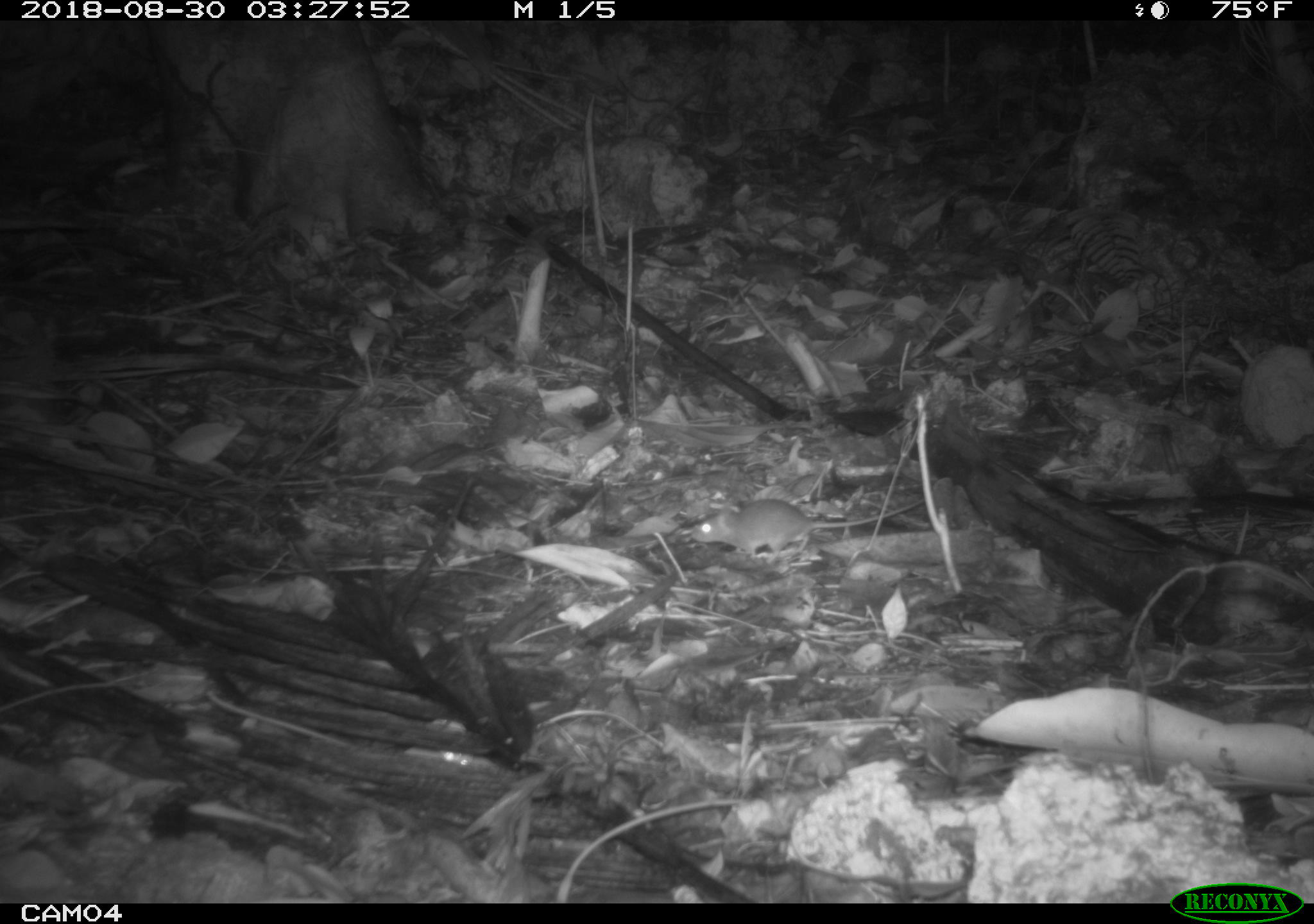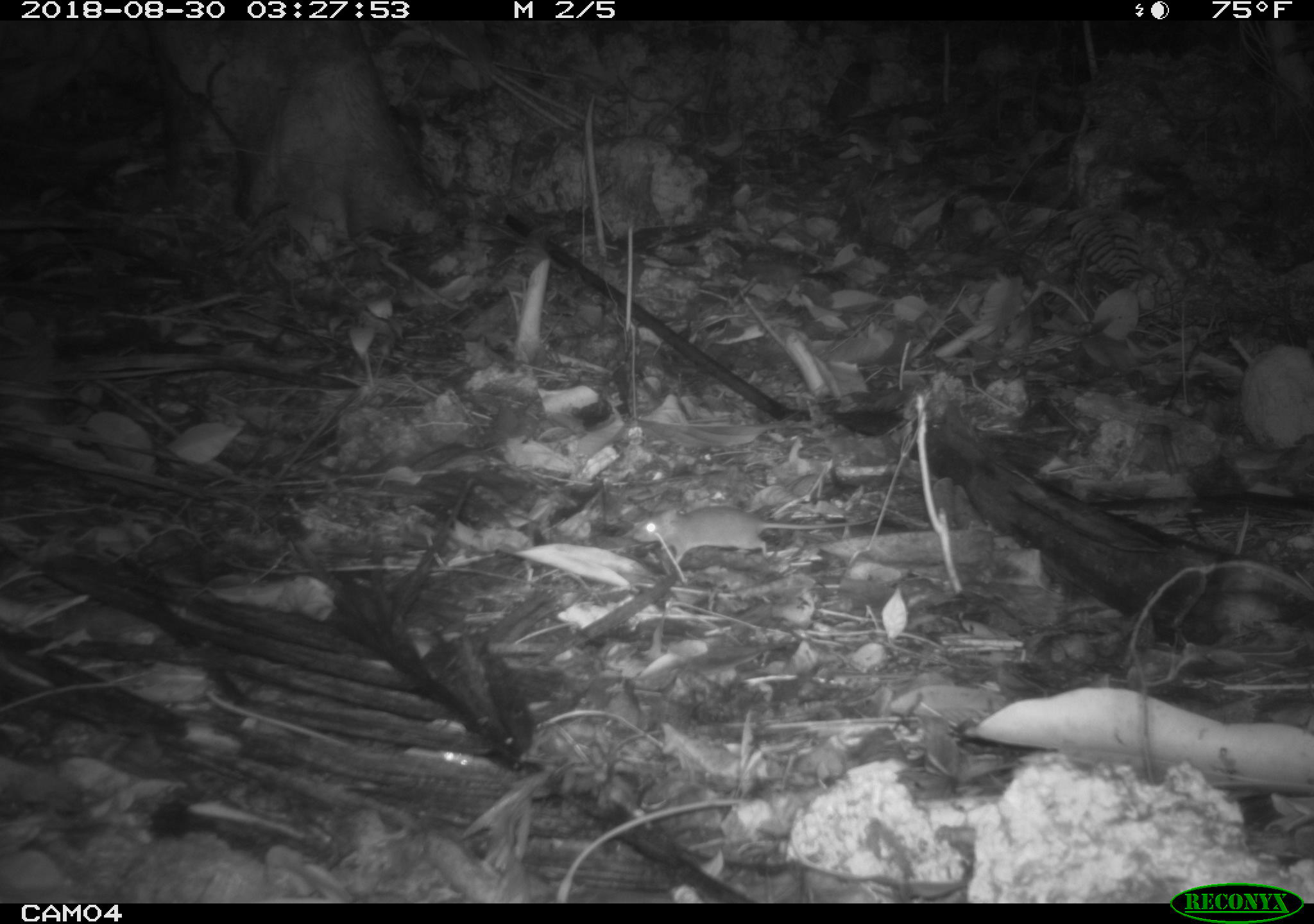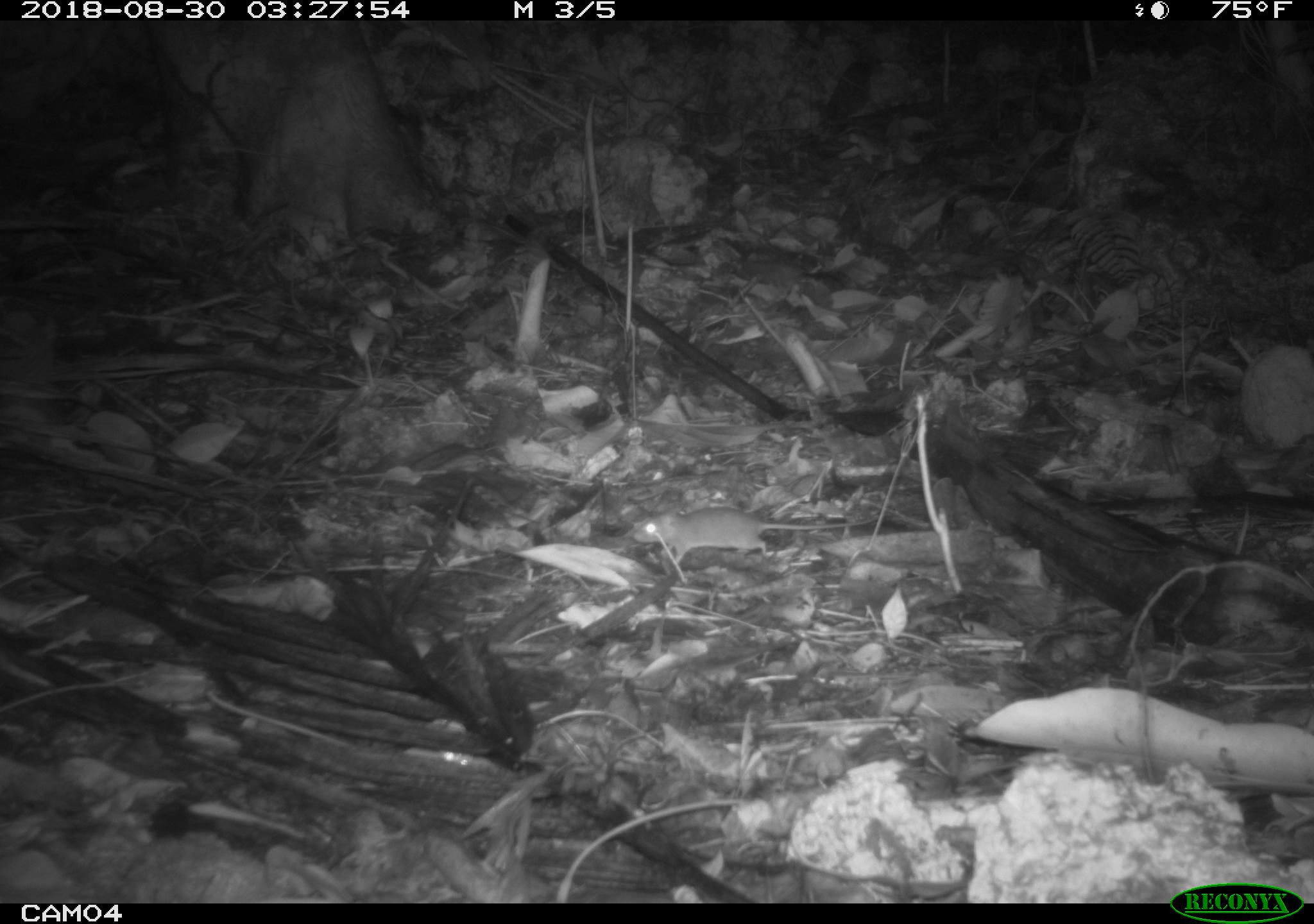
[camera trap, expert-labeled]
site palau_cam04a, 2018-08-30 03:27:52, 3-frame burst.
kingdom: Animalia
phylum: Chordata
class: Mammalia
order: Rodentia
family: Muridae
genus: Rattus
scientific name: Rattus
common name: rat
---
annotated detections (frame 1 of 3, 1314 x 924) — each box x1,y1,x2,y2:
rat: 686,496,933,563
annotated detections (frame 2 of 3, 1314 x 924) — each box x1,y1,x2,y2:
rat: 631,504,865,571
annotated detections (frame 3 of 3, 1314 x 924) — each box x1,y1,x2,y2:
rat: 630,504,857,570